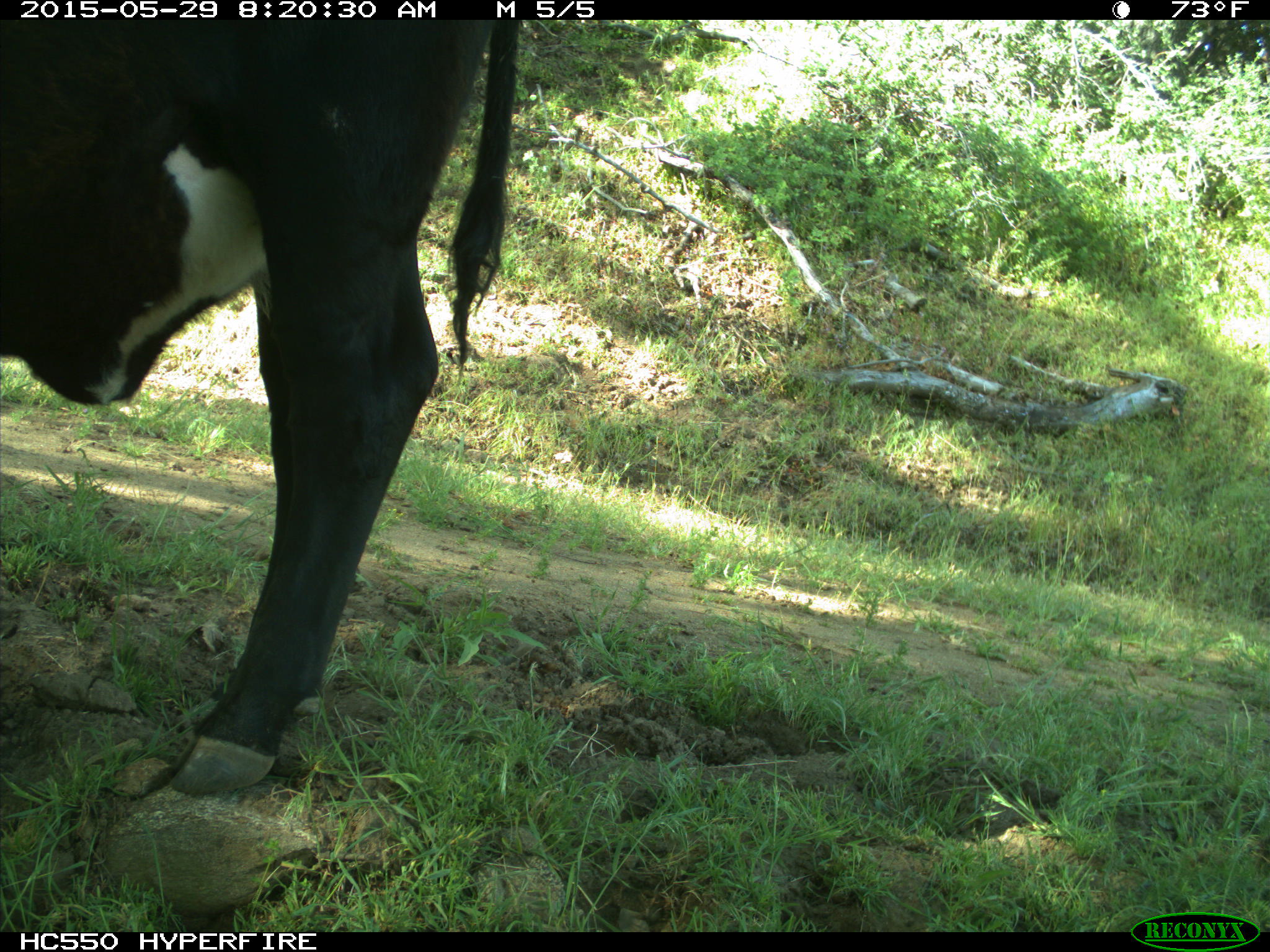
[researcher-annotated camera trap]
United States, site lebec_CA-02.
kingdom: Animalia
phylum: Chordata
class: Mammalia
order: Artiodactyla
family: Bovidae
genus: Bos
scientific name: Bos taurus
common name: domestic cow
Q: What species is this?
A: Bos taurus (domestic cow).